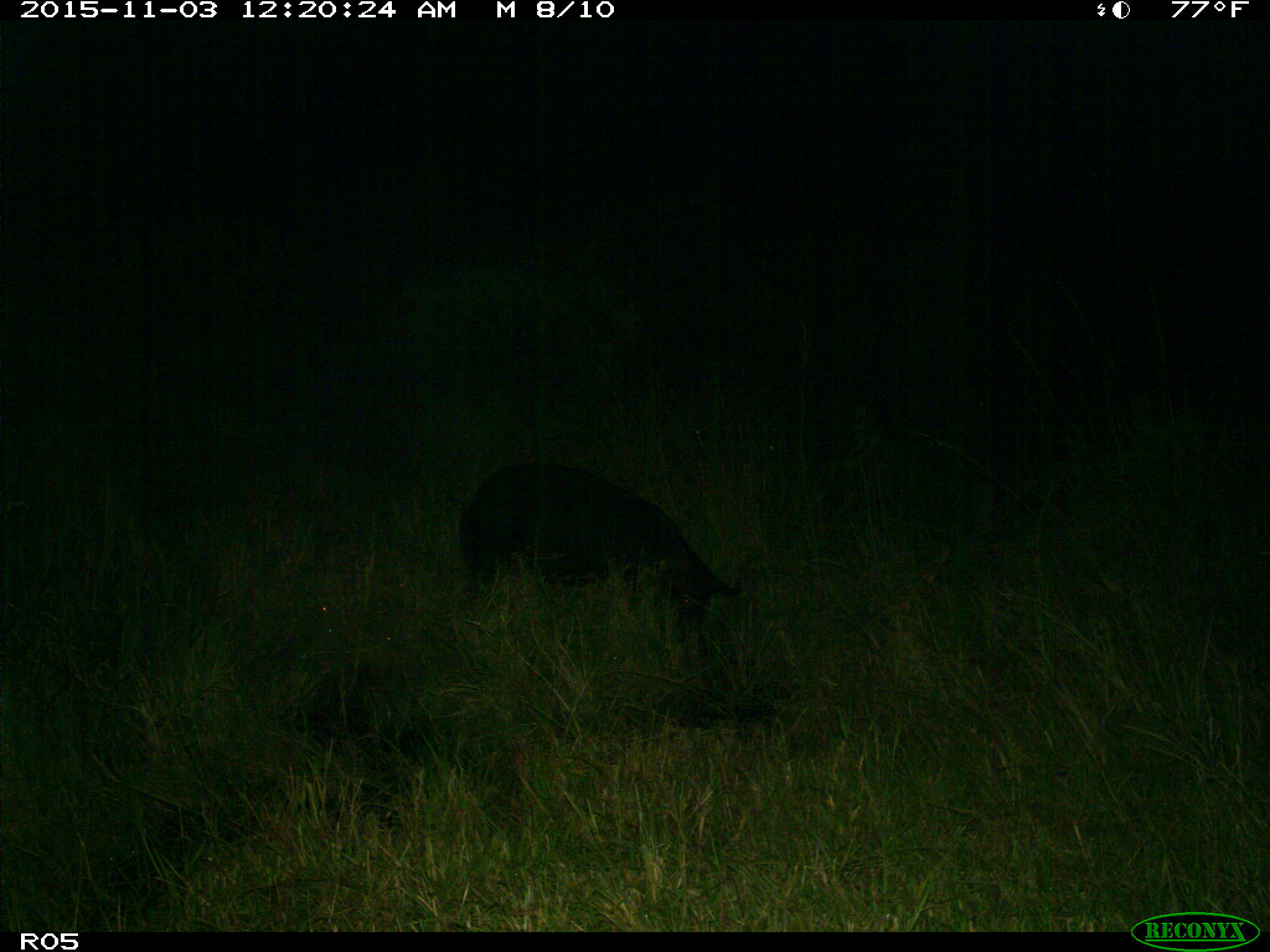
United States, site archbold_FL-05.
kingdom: Animalia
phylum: Chordata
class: Mammalia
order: Artiodactyla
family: Suidae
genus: Sus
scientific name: Sus scrofa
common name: wild boar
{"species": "Sus scrofa (wild boar)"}